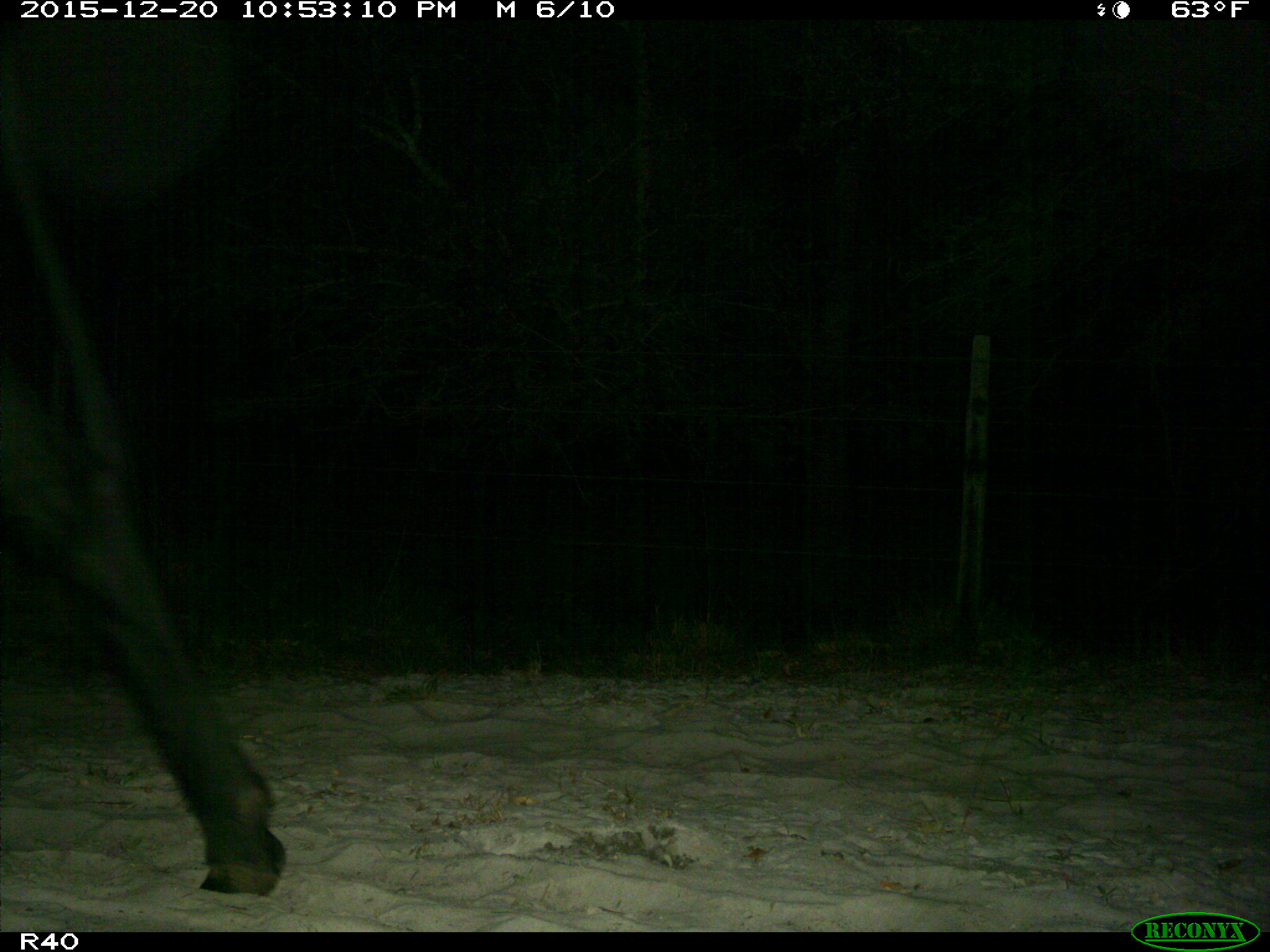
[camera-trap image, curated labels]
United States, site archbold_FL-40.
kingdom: Animalia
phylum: Chordata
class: Mammalia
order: Artiodactyla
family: Bovidae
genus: Bos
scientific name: Bos taurus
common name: domestic cow